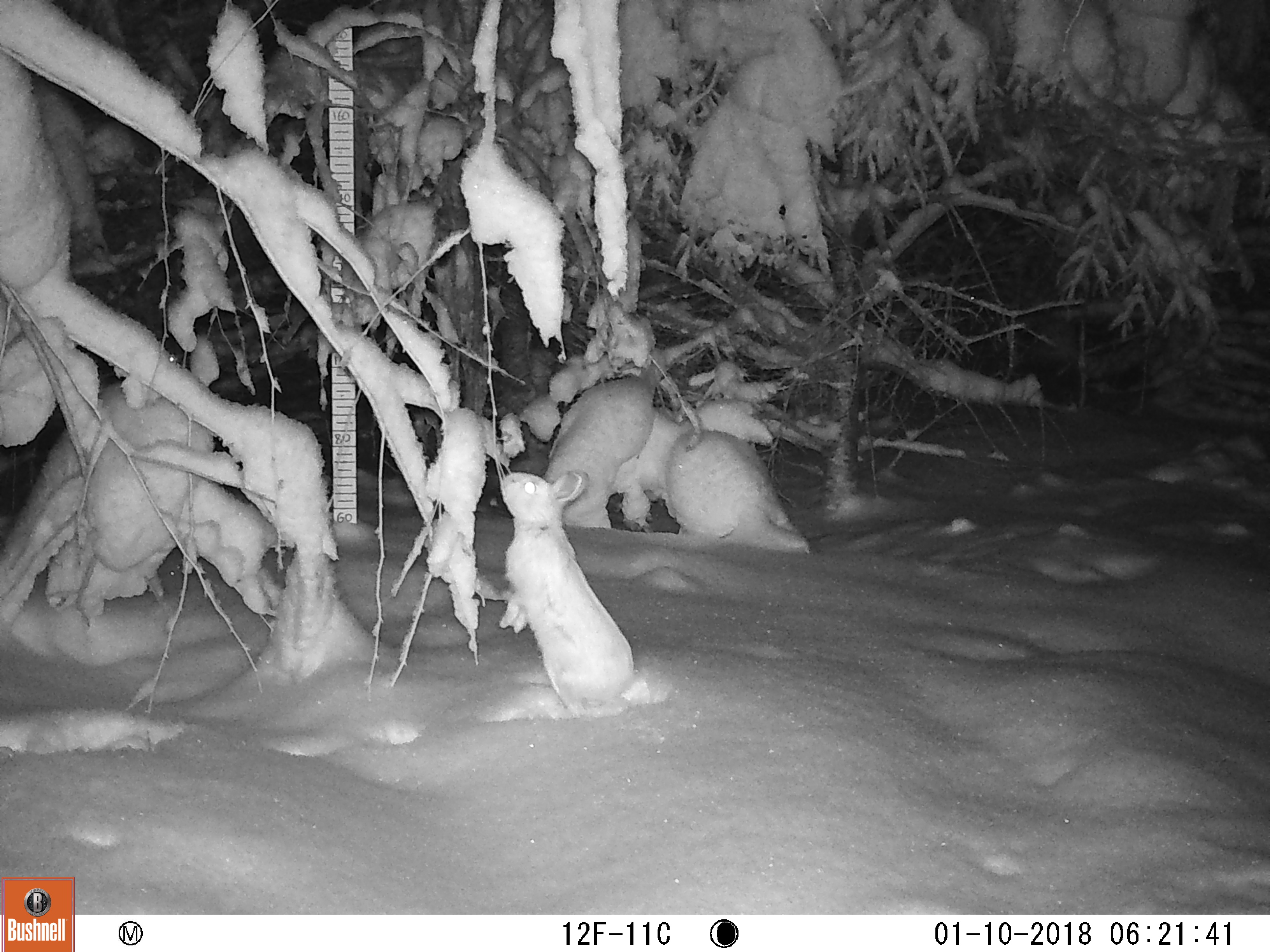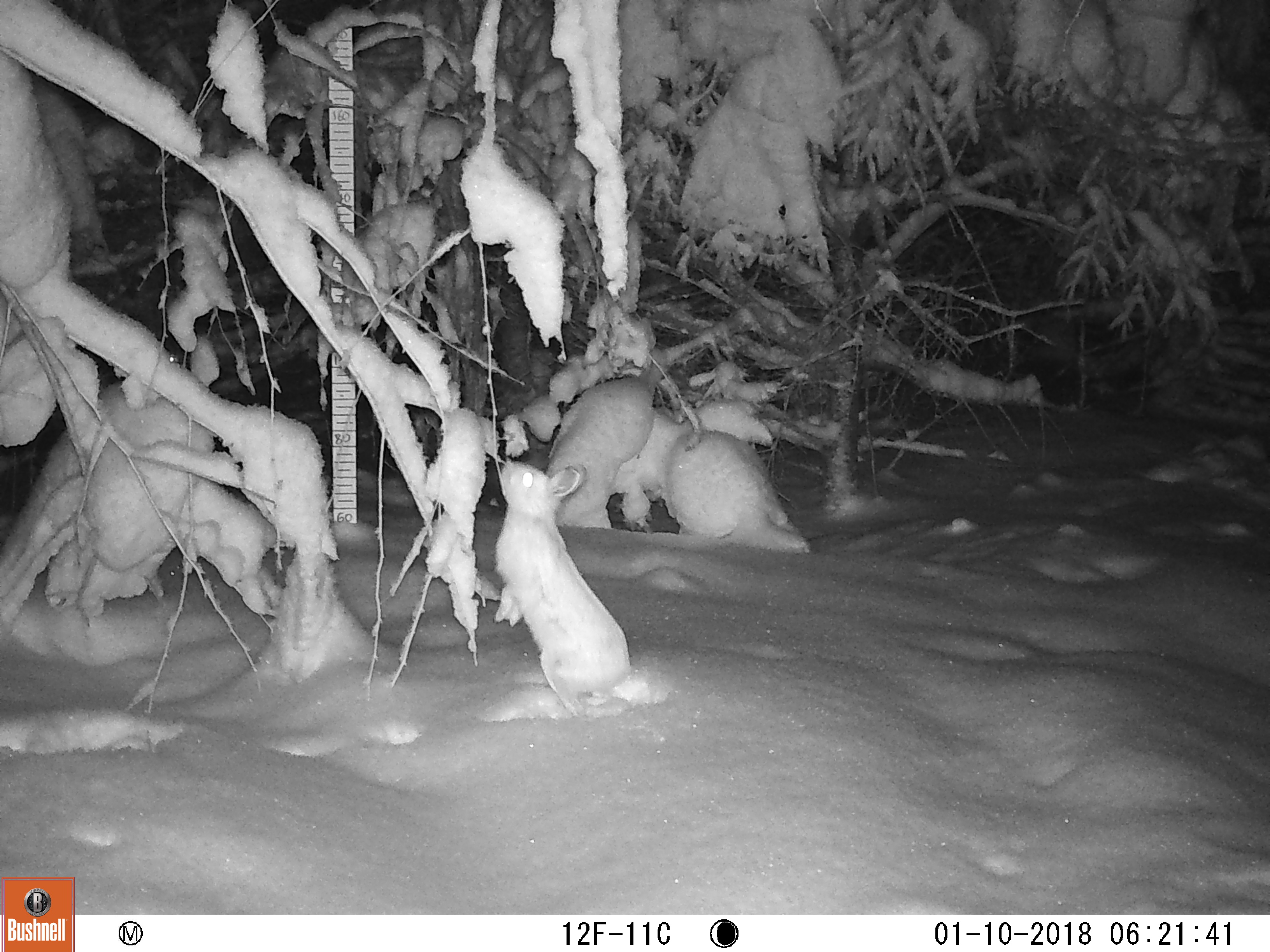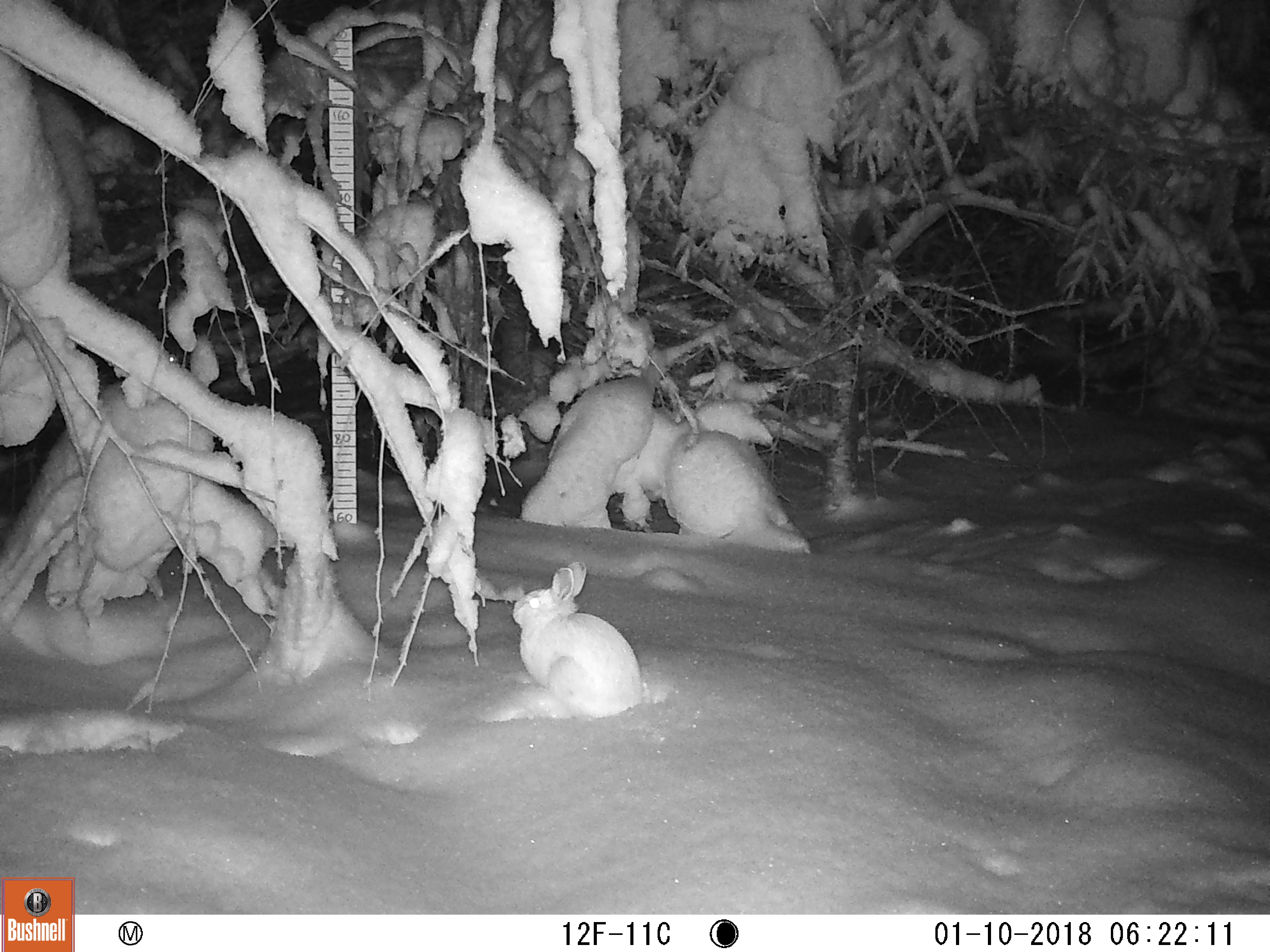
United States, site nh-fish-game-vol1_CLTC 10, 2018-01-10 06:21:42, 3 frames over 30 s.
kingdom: Animalia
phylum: Chordata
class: Mammalia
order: Lagomorpha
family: Leporidae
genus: Lepus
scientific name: Lepus americanus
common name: snowshoe hare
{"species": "snowshoe hare (Lepus americanus)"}